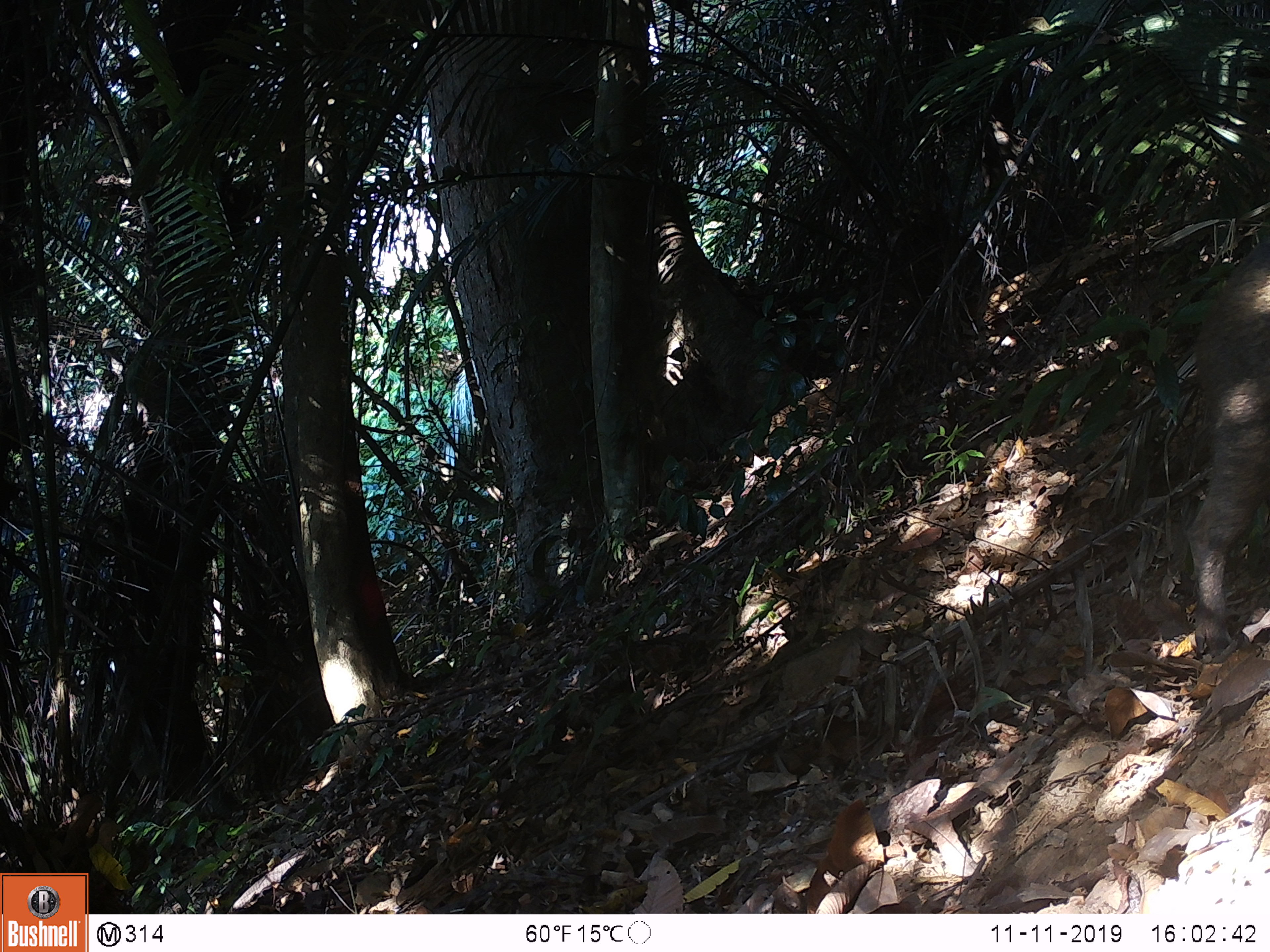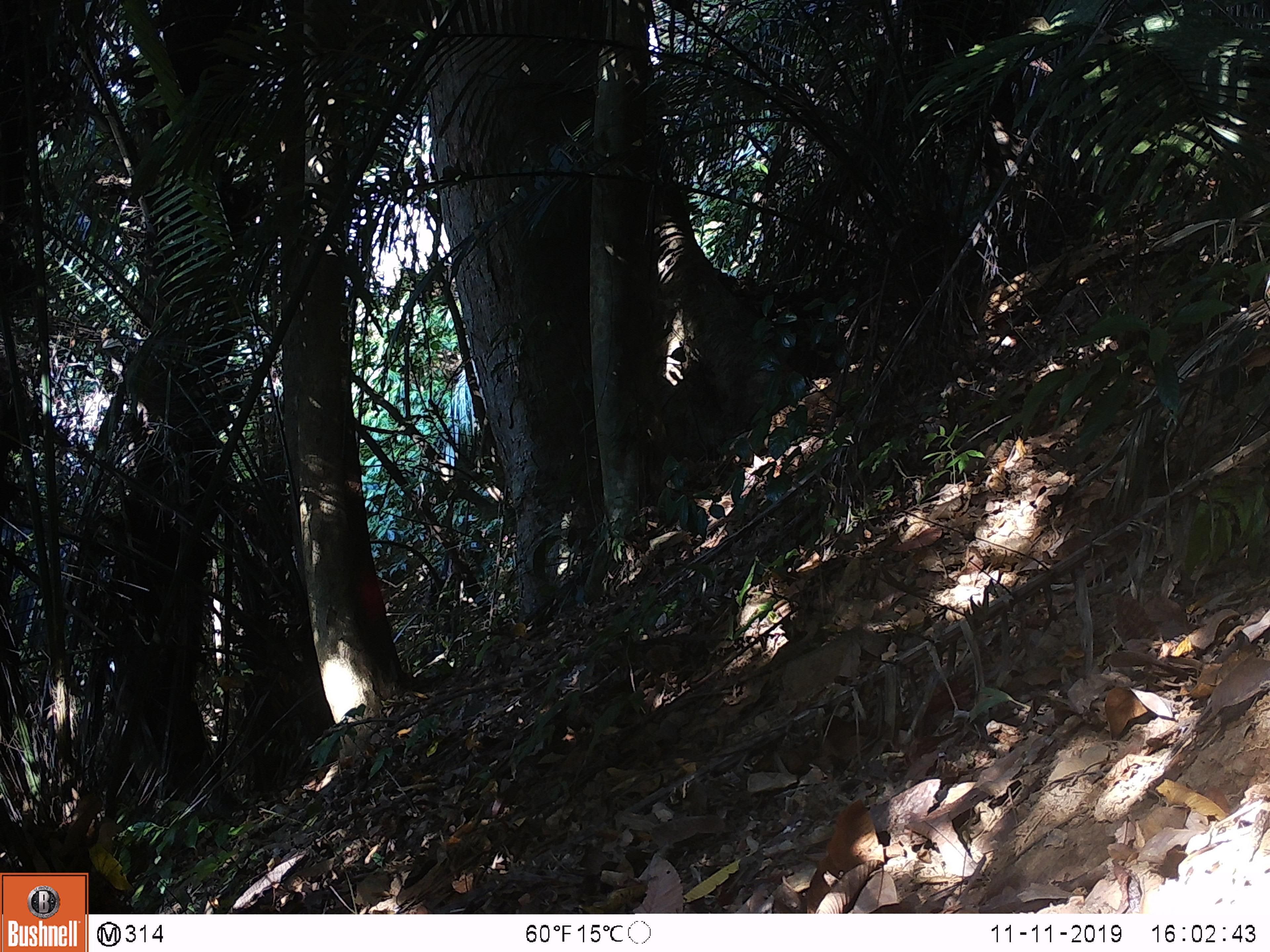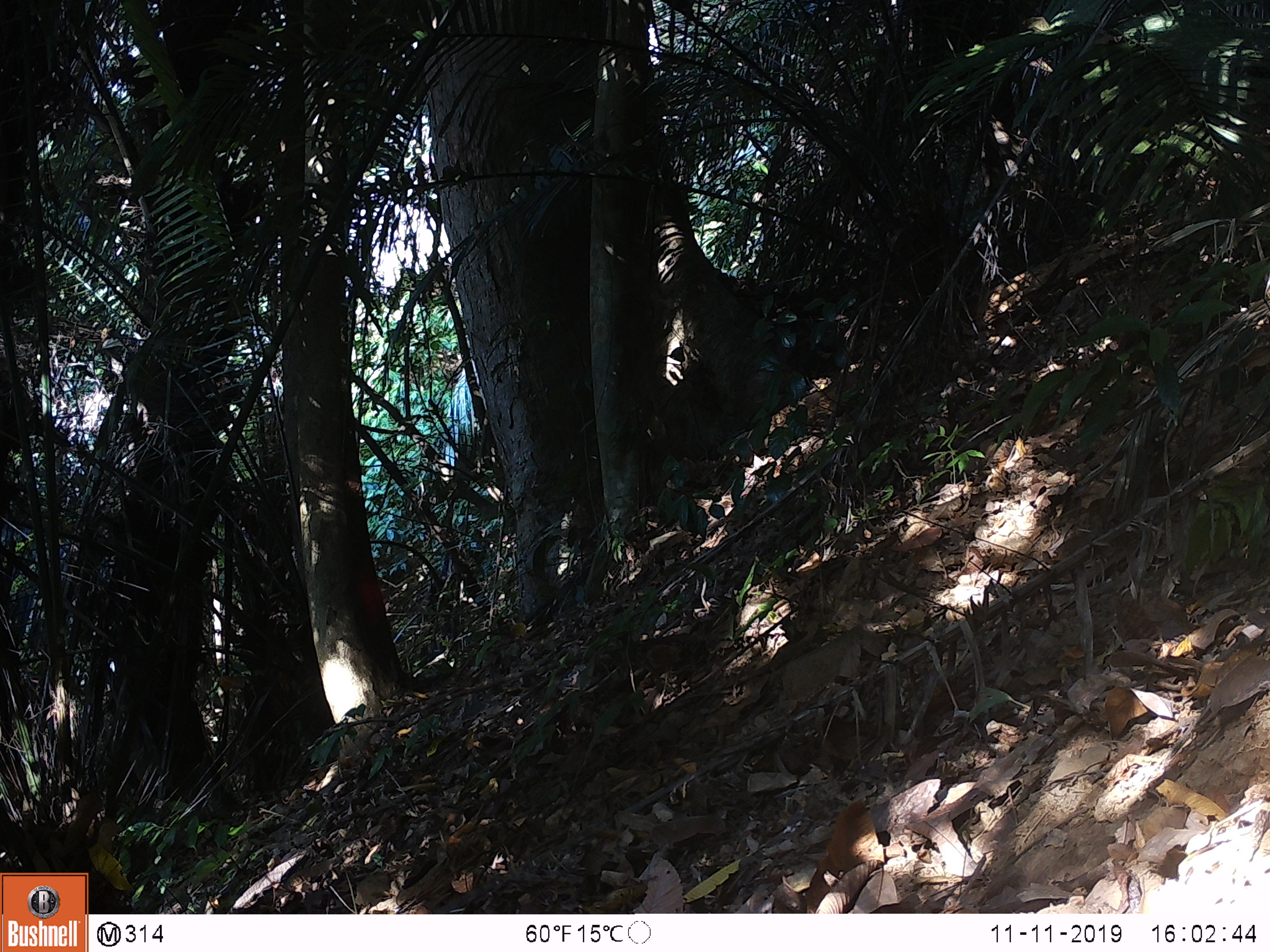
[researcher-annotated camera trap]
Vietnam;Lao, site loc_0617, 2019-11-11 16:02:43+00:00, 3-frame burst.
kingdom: Animalia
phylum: Chordata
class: Mammalia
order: Artiodactyla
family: Suidae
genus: Sus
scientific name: Sus scrofa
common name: eurasian wild pig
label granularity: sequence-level